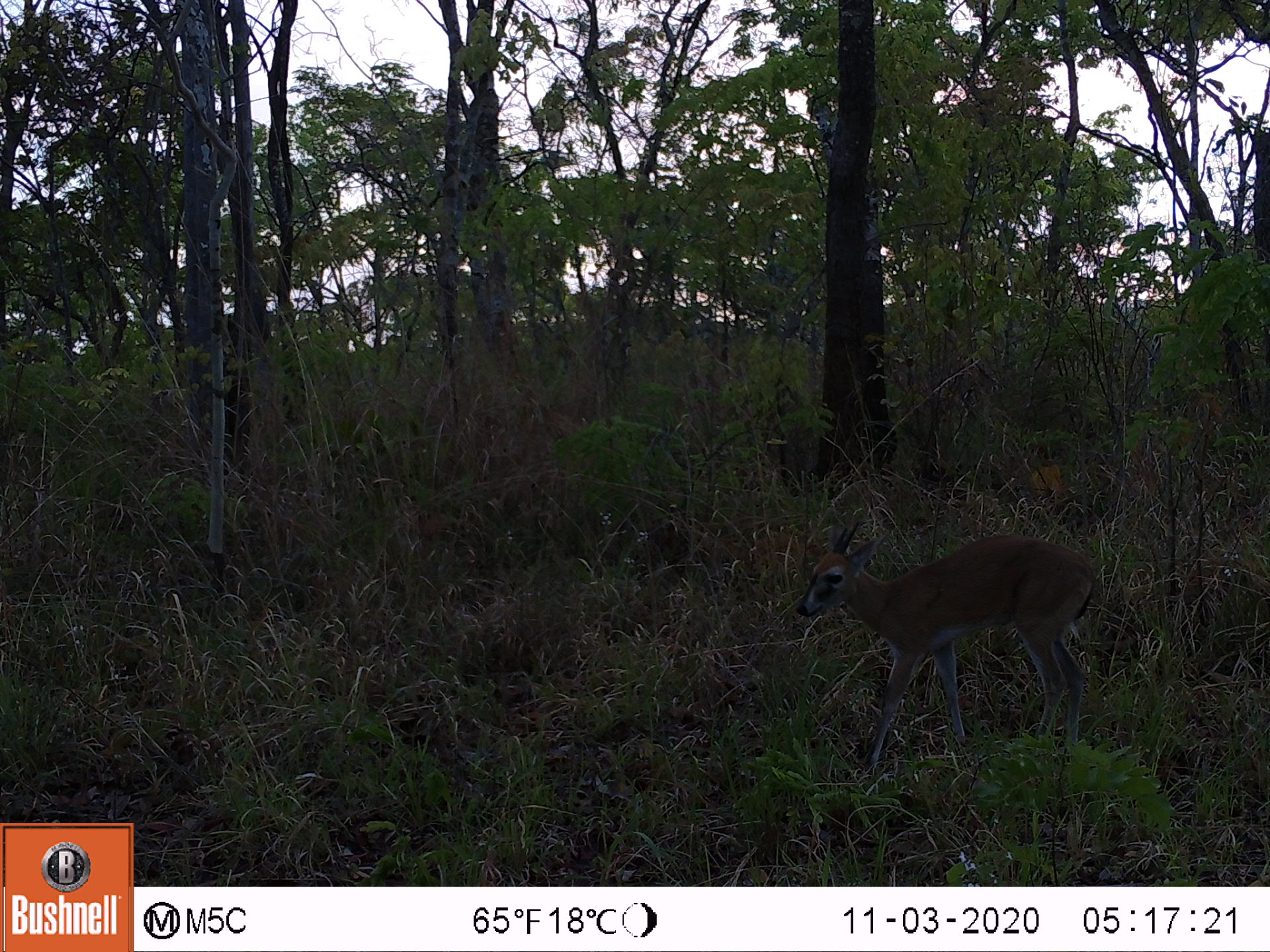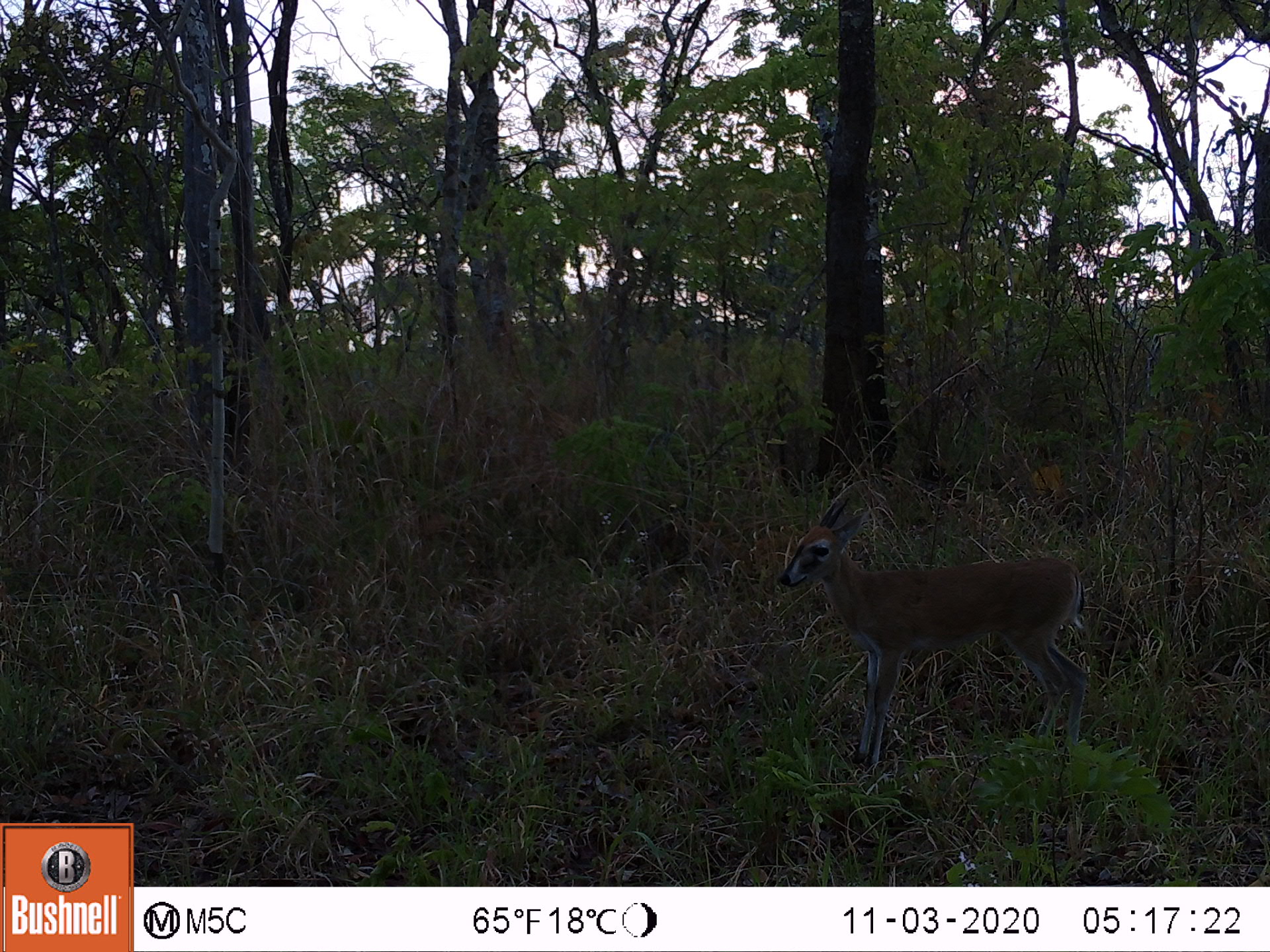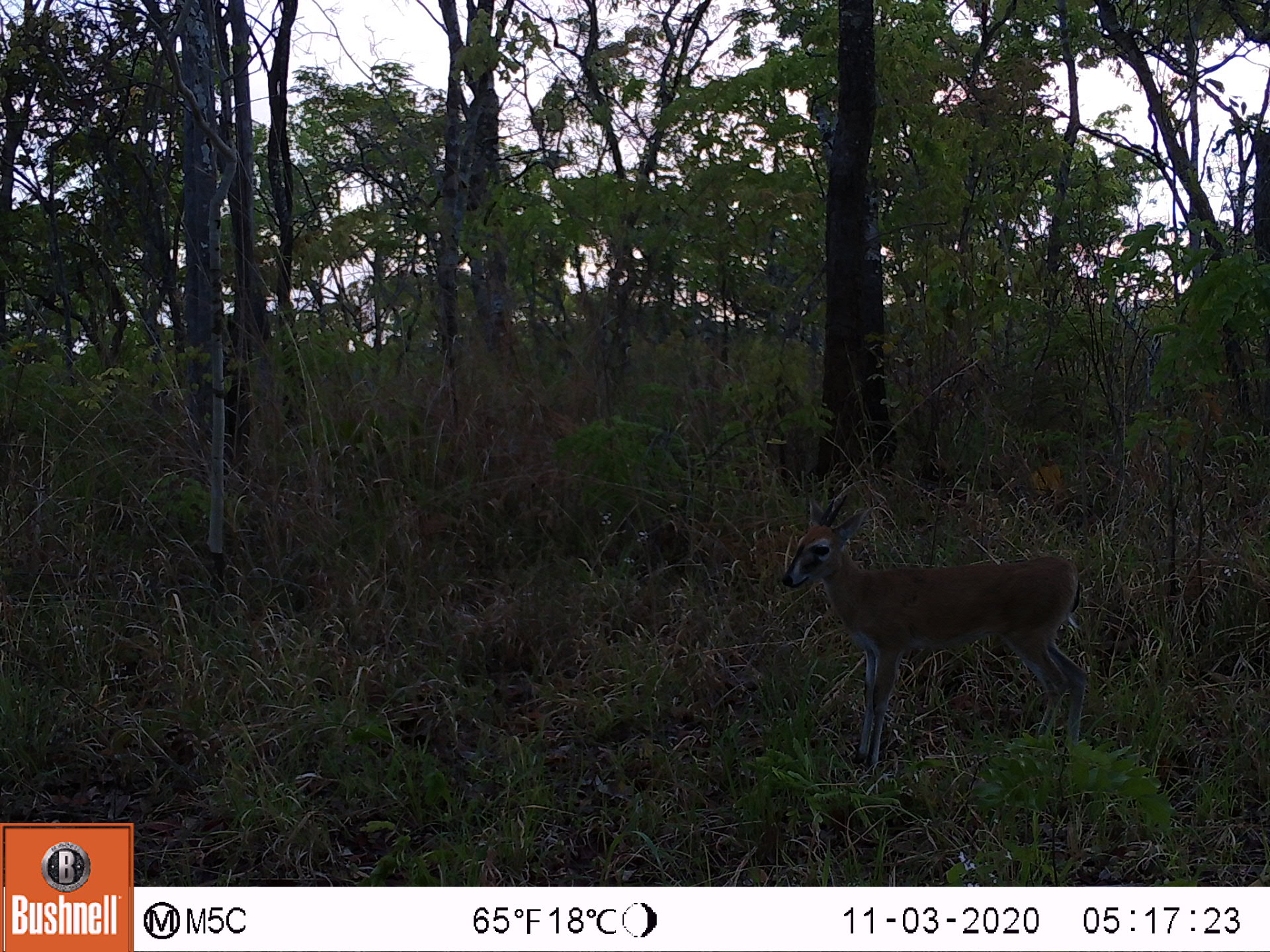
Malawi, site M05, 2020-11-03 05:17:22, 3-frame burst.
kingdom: Animalia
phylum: Chordata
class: Mammalia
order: Artiodactyla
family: Bovidae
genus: Sylvicapra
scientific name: Sylvicapra grimmia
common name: common duiker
Common duiker (Sylvicapra grimmia), count 1.